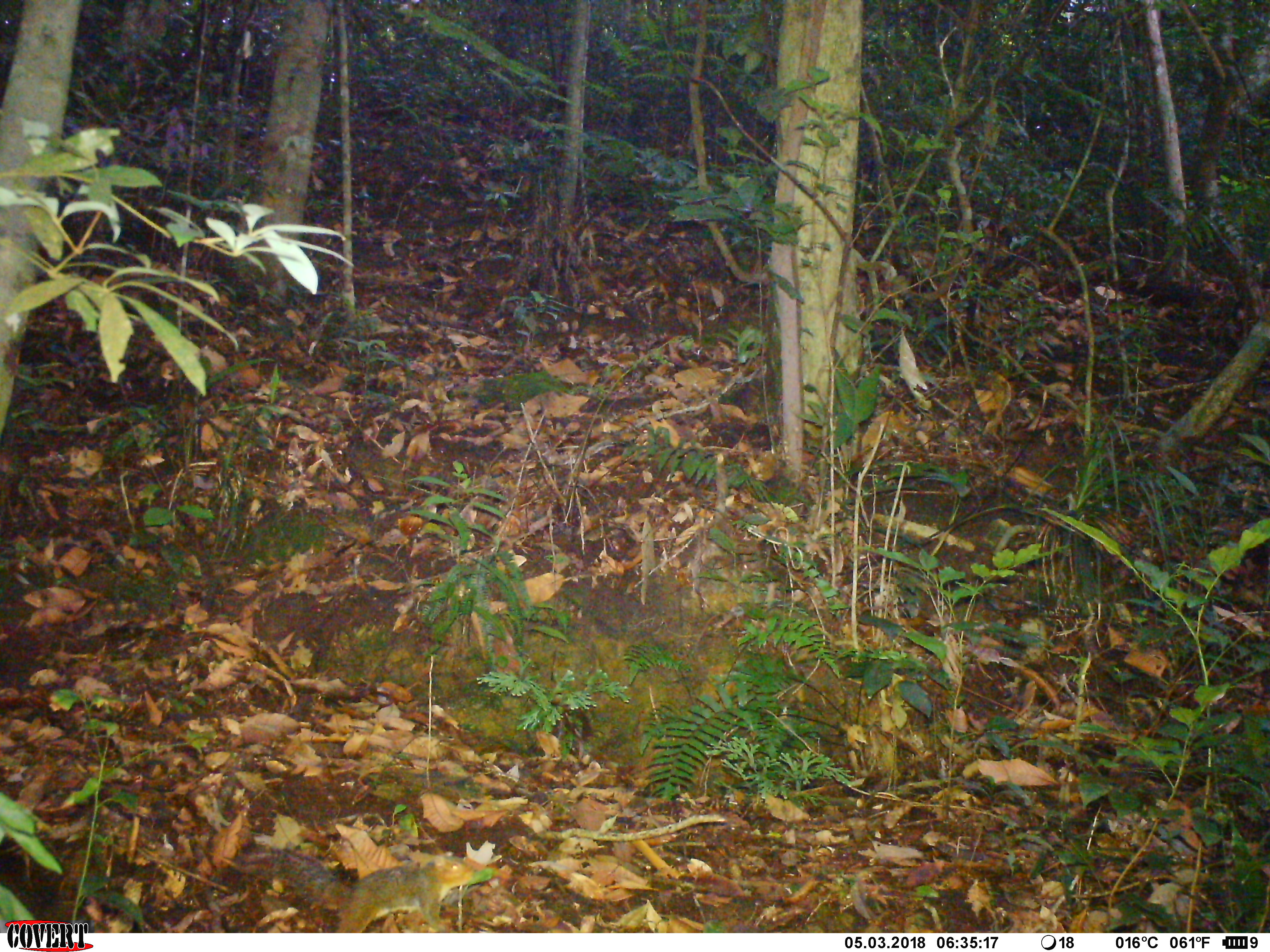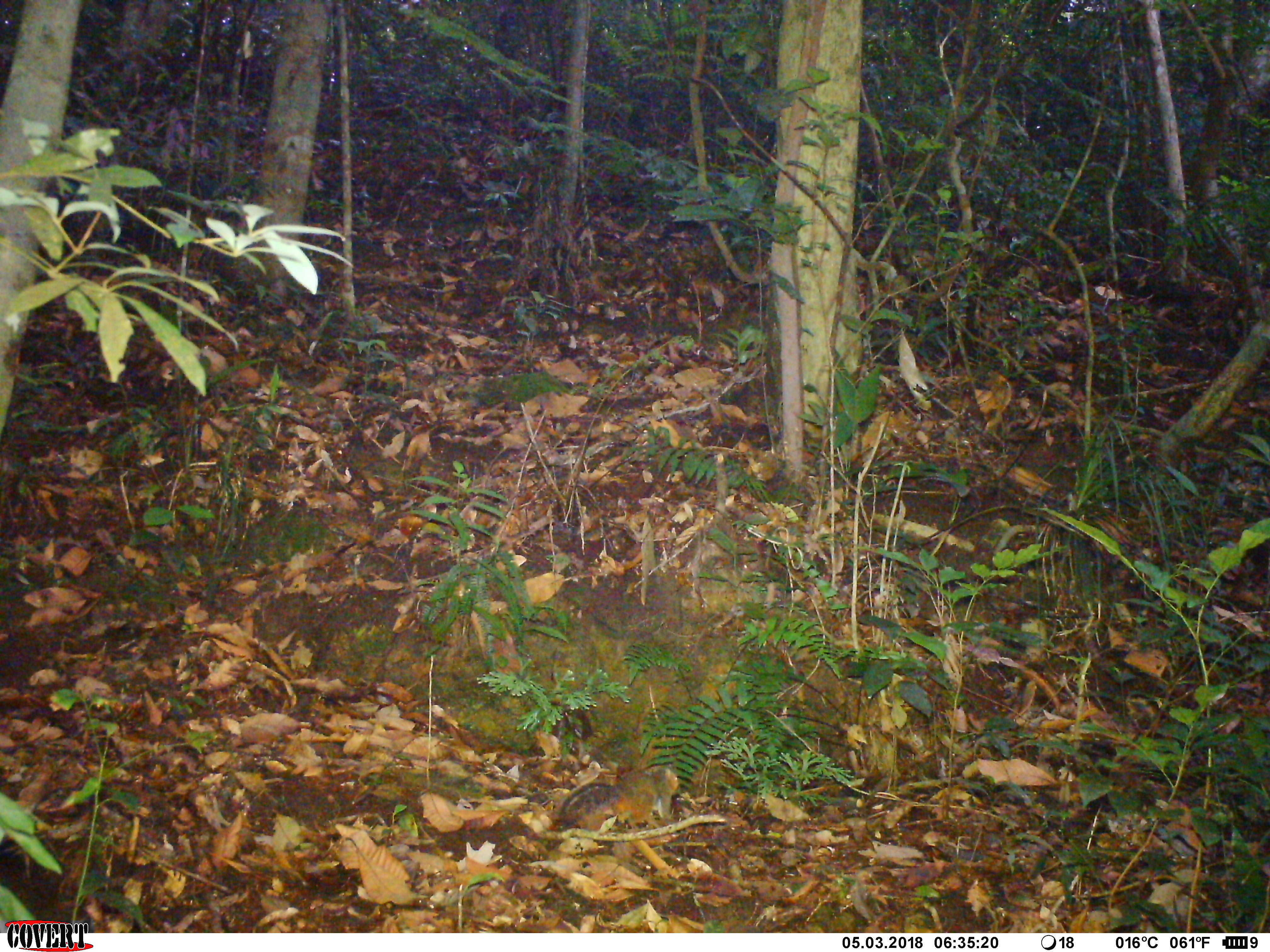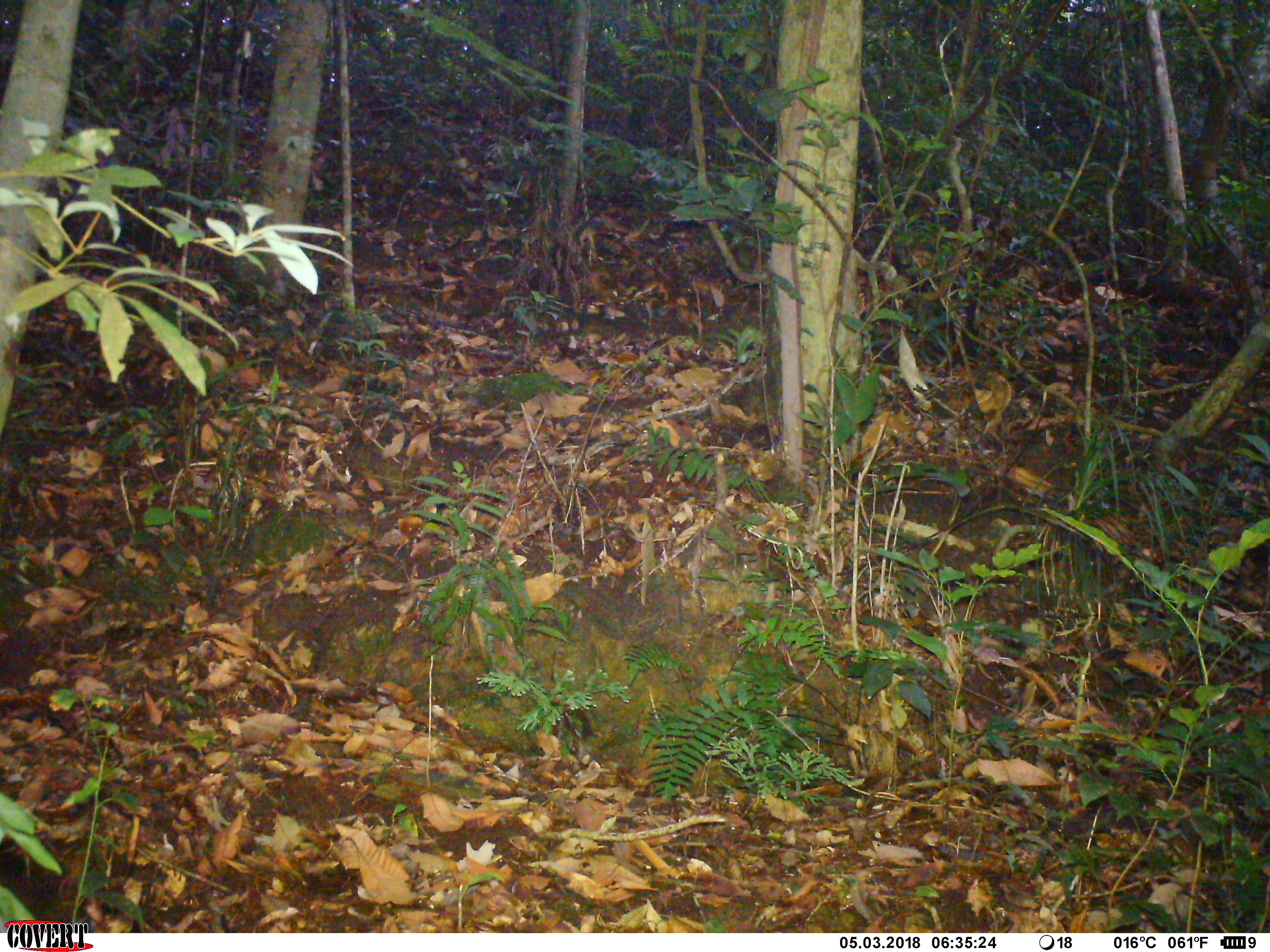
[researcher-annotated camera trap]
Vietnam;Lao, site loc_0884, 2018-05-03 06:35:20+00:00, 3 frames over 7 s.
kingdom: Animalia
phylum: Chordata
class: Mammalia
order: Rodentia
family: Sciuridae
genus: Dremomys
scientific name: Dremomys rufigenis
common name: red-cheeked squirrel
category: red cheeked squirrel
Red cheeked squirrel (red-cheeked squirrel) (Dremomys rufigenis). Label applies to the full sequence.